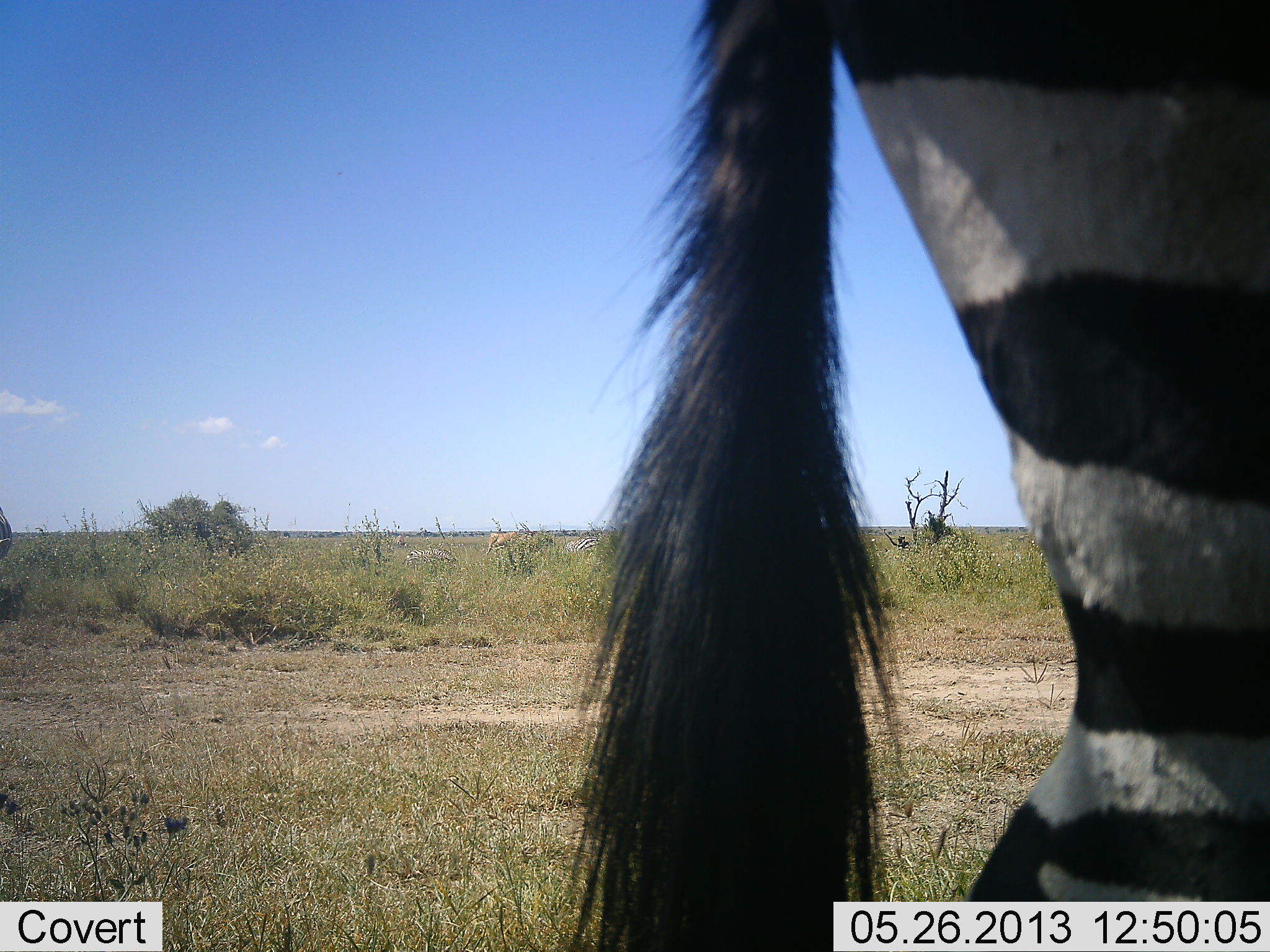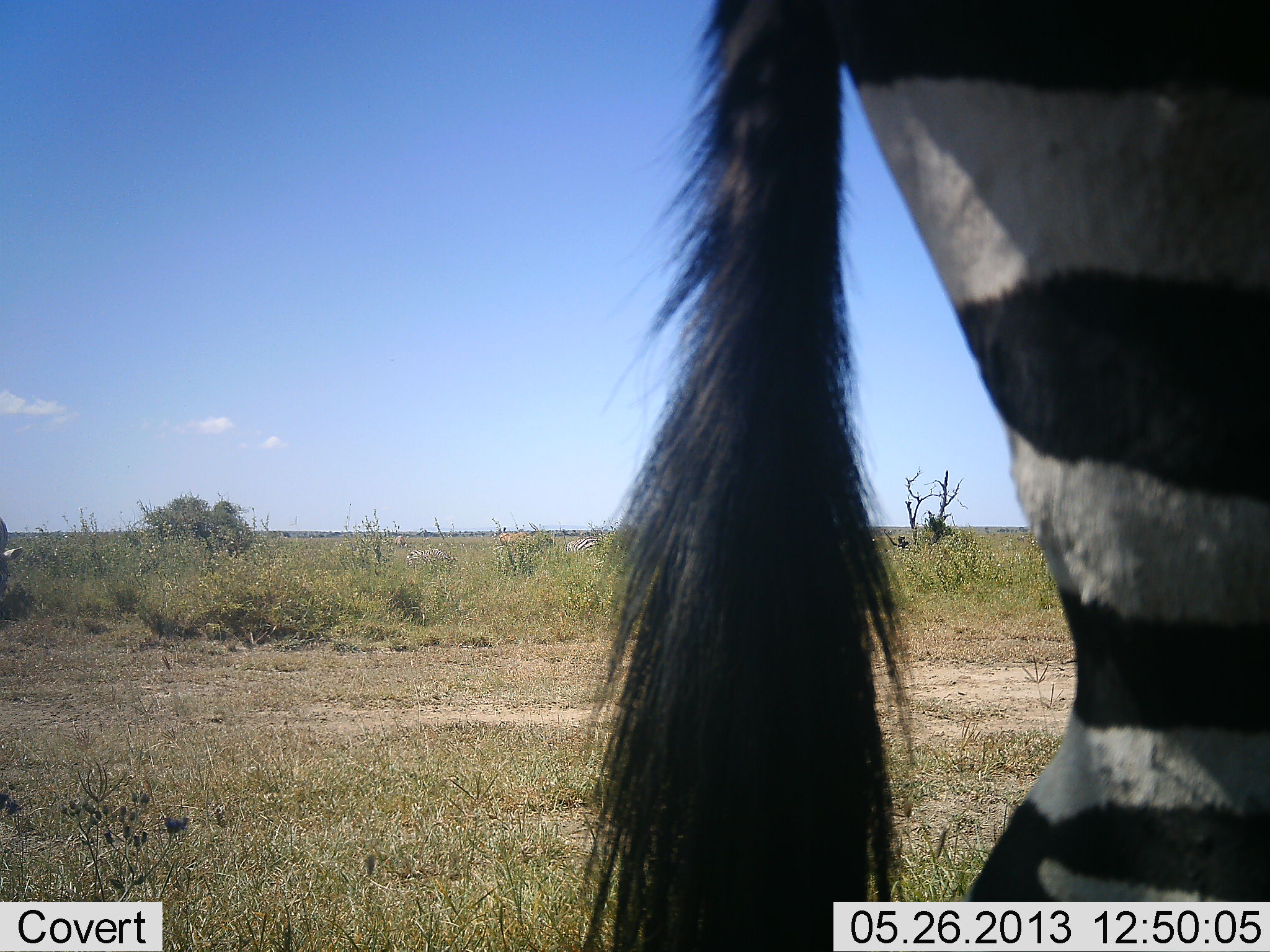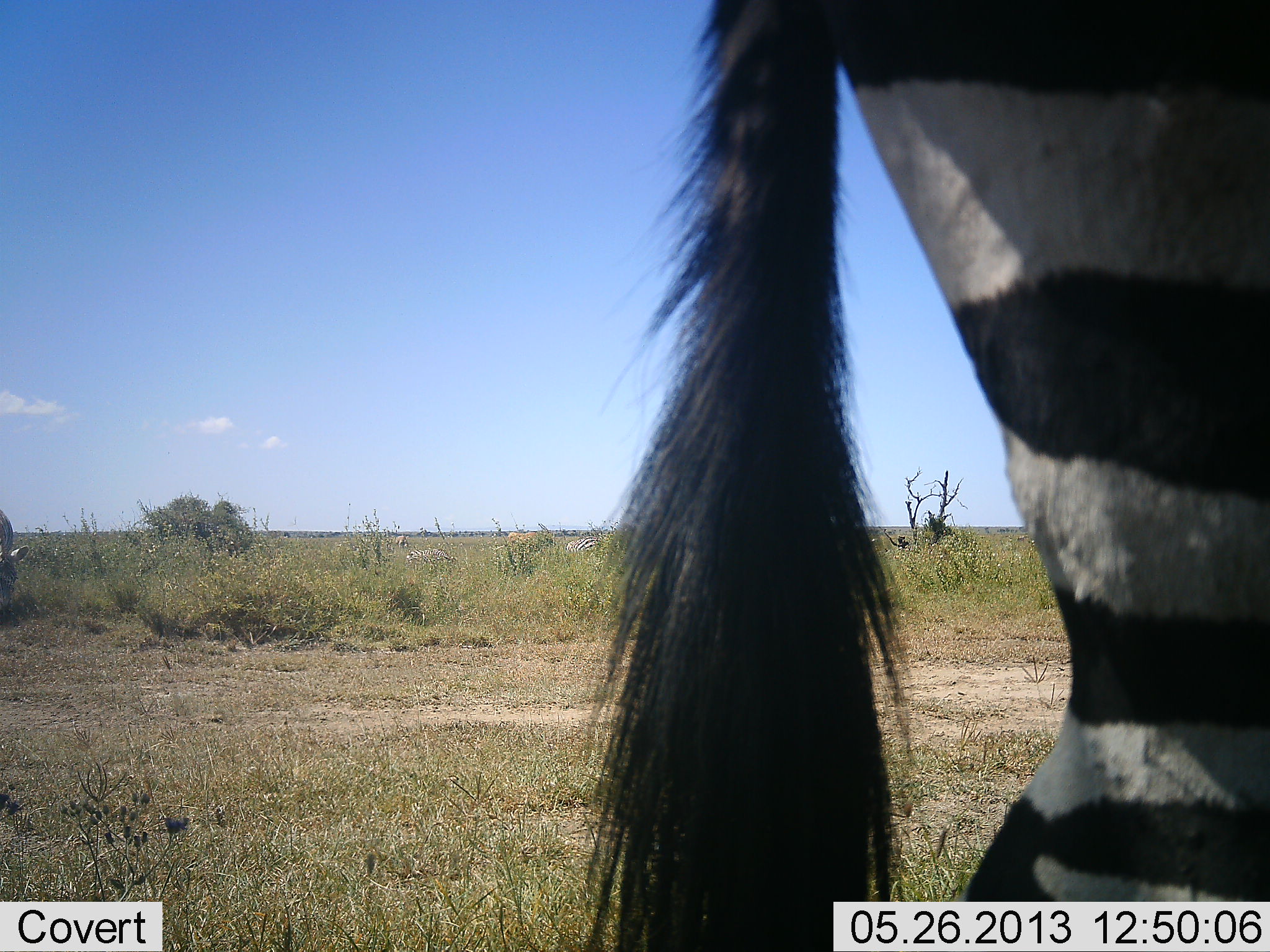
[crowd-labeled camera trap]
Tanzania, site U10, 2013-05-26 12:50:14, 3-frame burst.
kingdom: Animalia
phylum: Chordata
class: Mammalia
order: Perissodactyla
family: Equidae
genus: Equus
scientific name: Equus quagga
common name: plains zebra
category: zebra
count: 1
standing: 82%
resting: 0%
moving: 18%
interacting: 0%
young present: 0%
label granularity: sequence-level